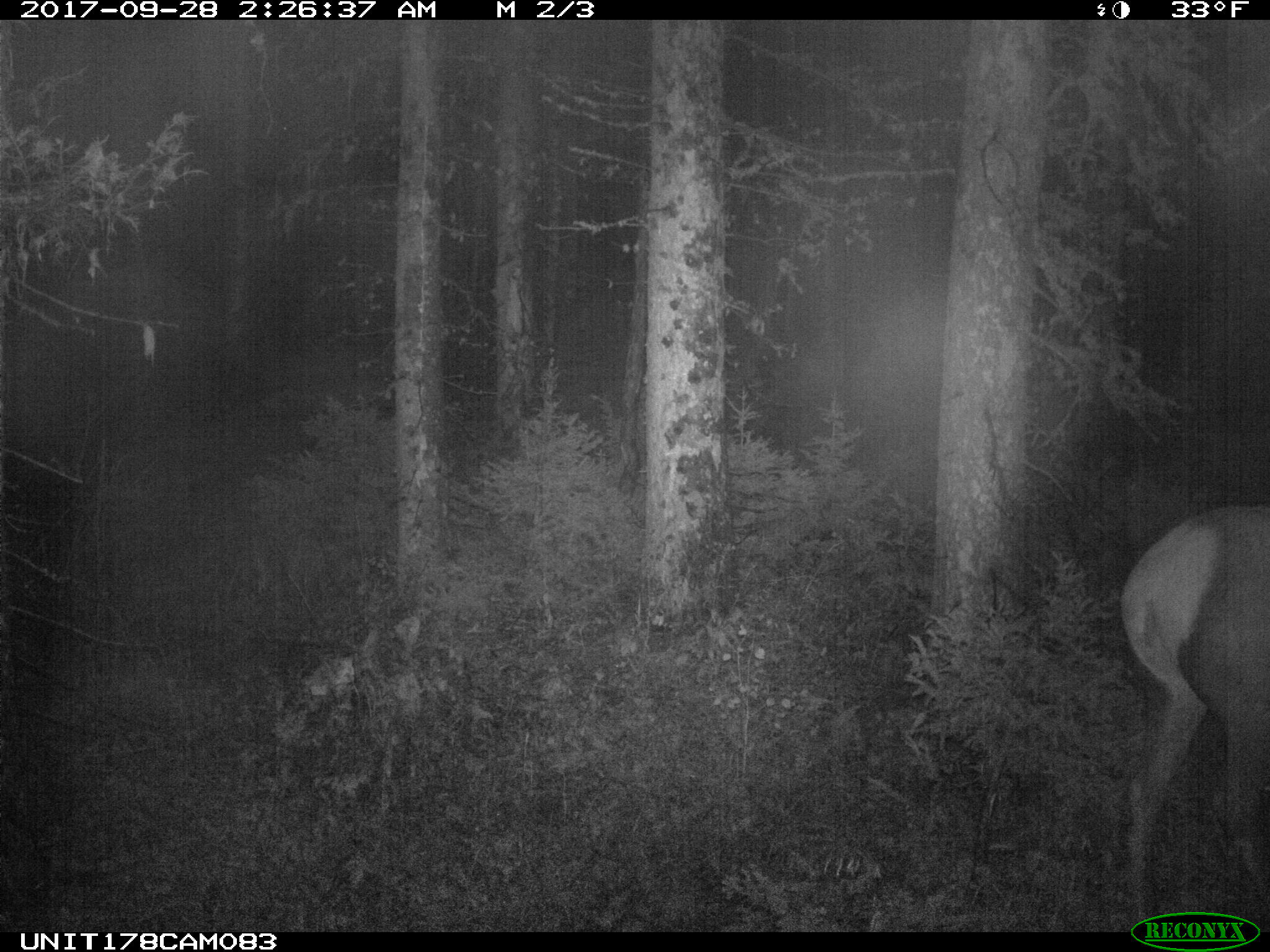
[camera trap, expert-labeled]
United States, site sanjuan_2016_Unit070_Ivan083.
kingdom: Animalia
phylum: Chordata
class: Mammalia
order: Artiodactyla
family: Cervidae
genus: Cervus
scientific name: Cervus elaphus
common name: red deer